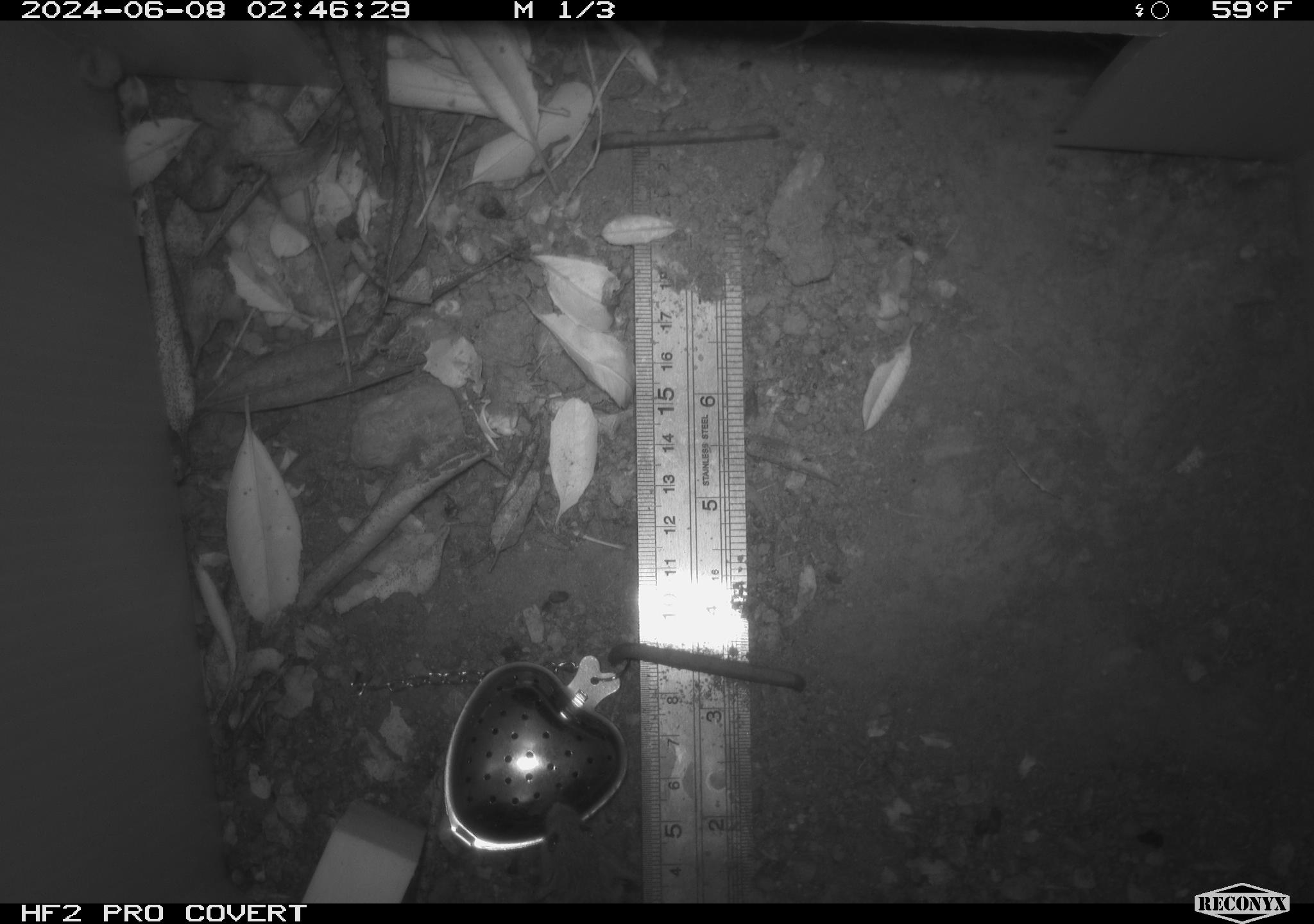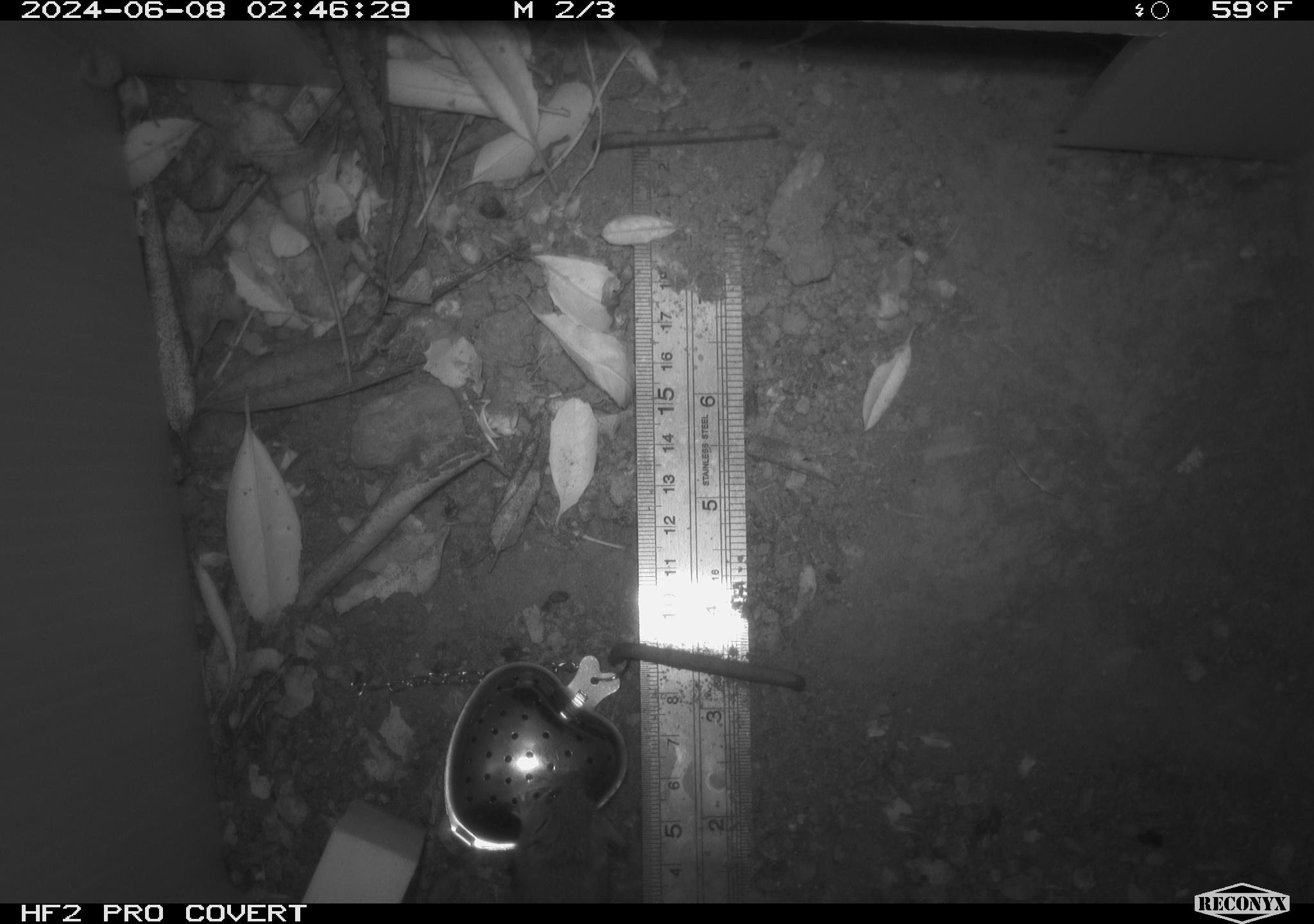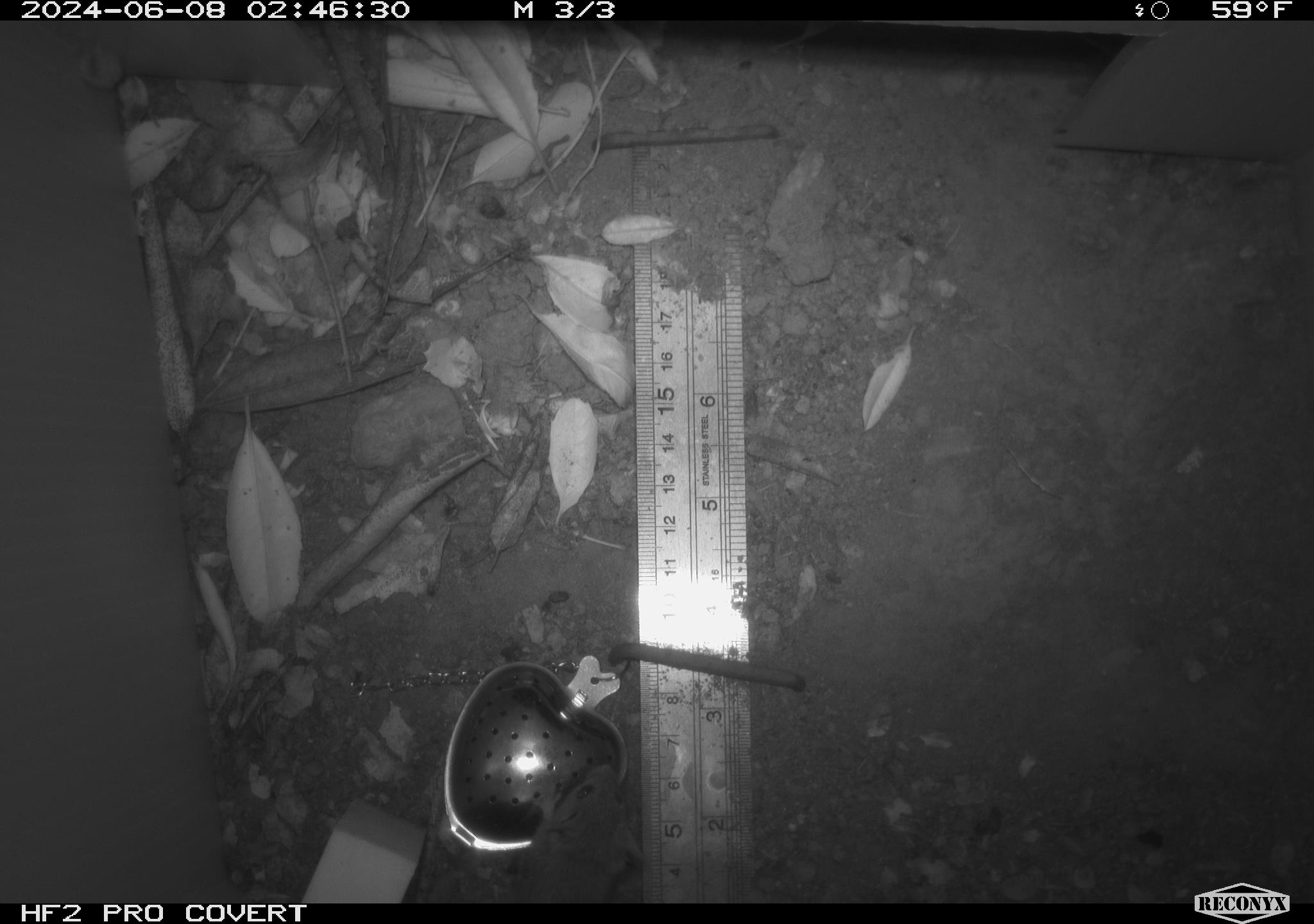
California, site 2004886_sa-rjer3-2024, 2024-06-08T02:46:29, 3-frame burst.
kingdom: Animalia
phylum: Chordata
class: Mammalia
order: Rodentia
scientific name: Rodentia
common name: mouse species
Mouse species (Rodentia).